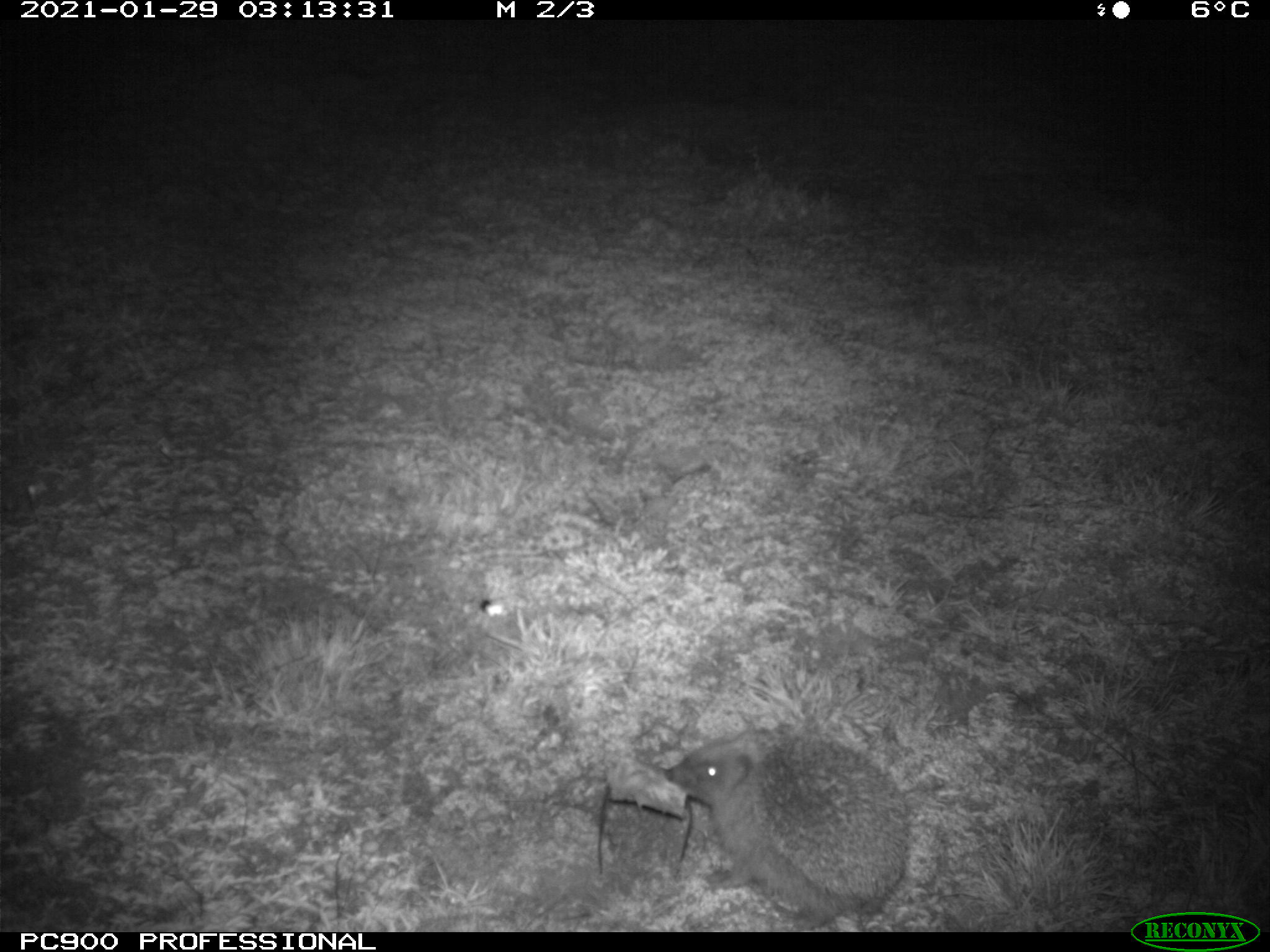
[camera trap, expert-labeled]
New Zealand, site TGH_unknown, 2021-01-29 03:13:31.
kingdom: Animalia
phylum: Chordata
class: Mammalia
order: Eulipotyphla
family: Erinaceidae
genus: Erinaceus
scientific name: Erinaceus europaeus europaeus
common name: european hedgehog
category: hedgehog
Hedgehog (european hedgehog) (Erinaceus europaeus europaeus).